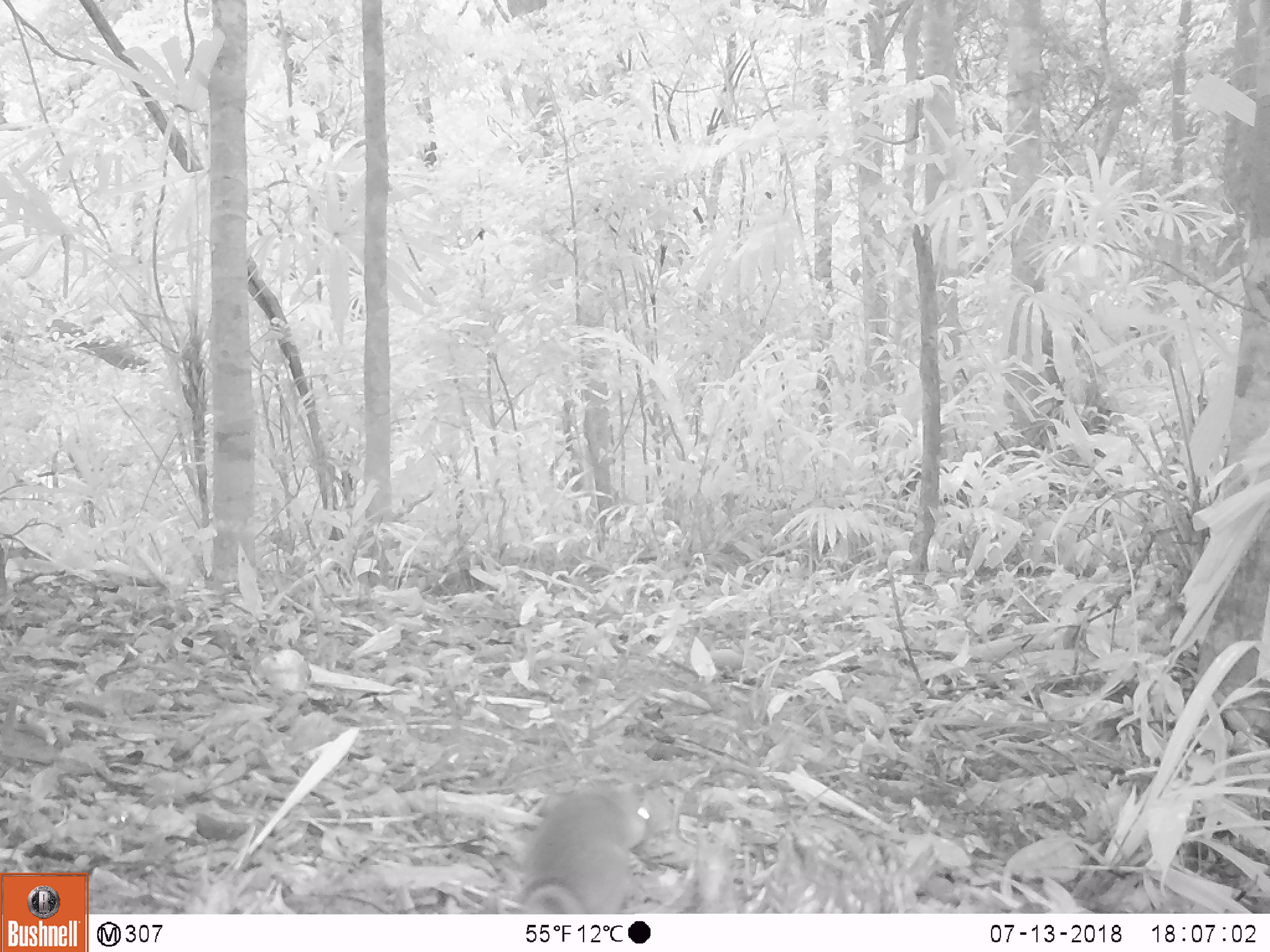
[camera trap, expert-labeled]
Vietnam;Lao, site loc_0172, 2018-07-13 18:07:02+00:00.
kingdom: Animalia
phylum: Chordata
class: Mammalia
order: Rodentia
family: Sciuridae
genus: Sciurus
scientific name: Sciurus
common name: squirrel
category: unidentified squirrel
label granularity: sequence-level